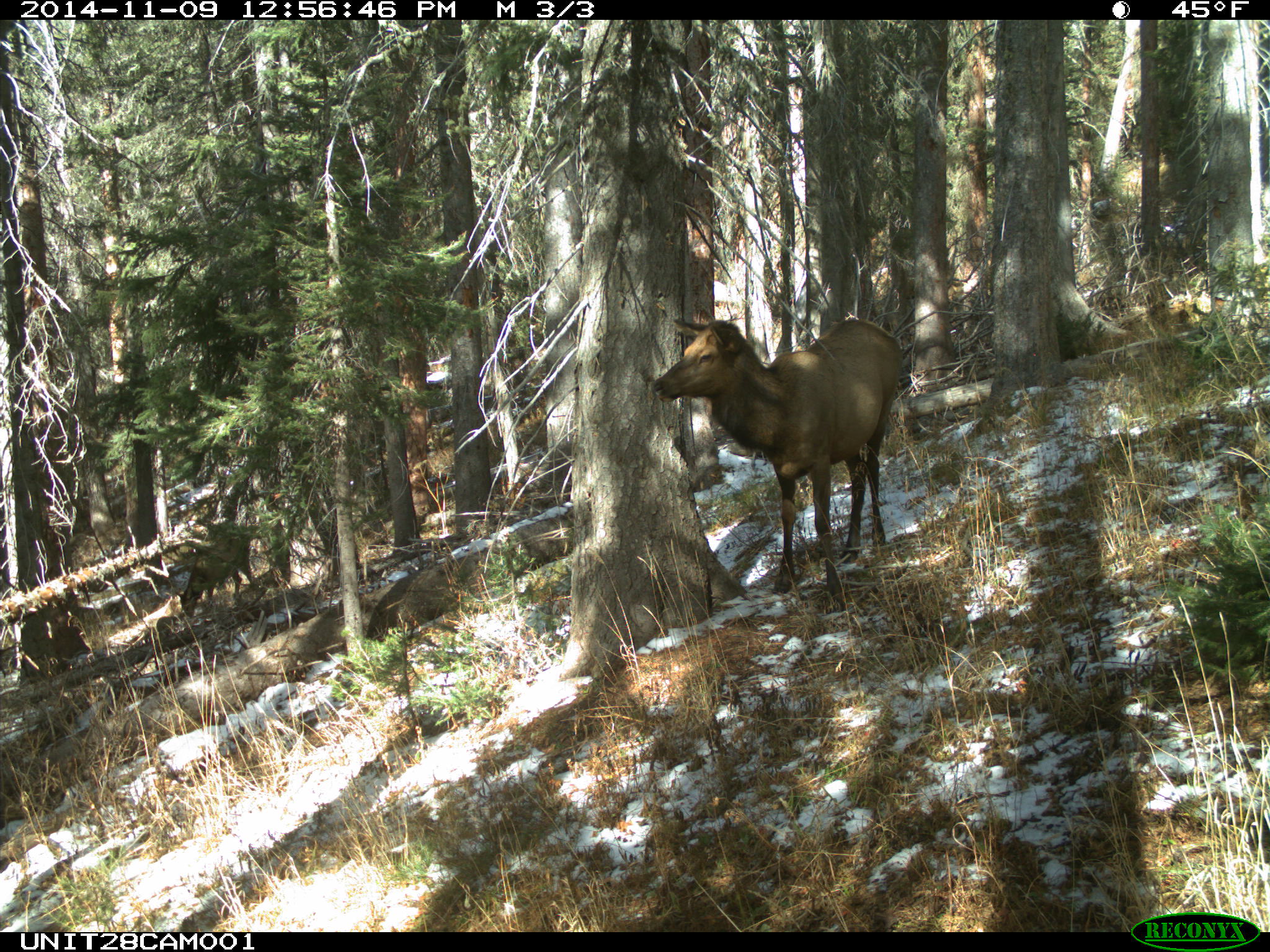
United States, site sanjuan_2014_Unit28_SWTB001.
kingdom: Animalia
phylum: Chordata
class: Mammalia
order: Artiodactyla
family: Cervidae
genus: Cervus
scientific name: Cervus elaphus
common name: red deer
Cervus elaphus (red deer).